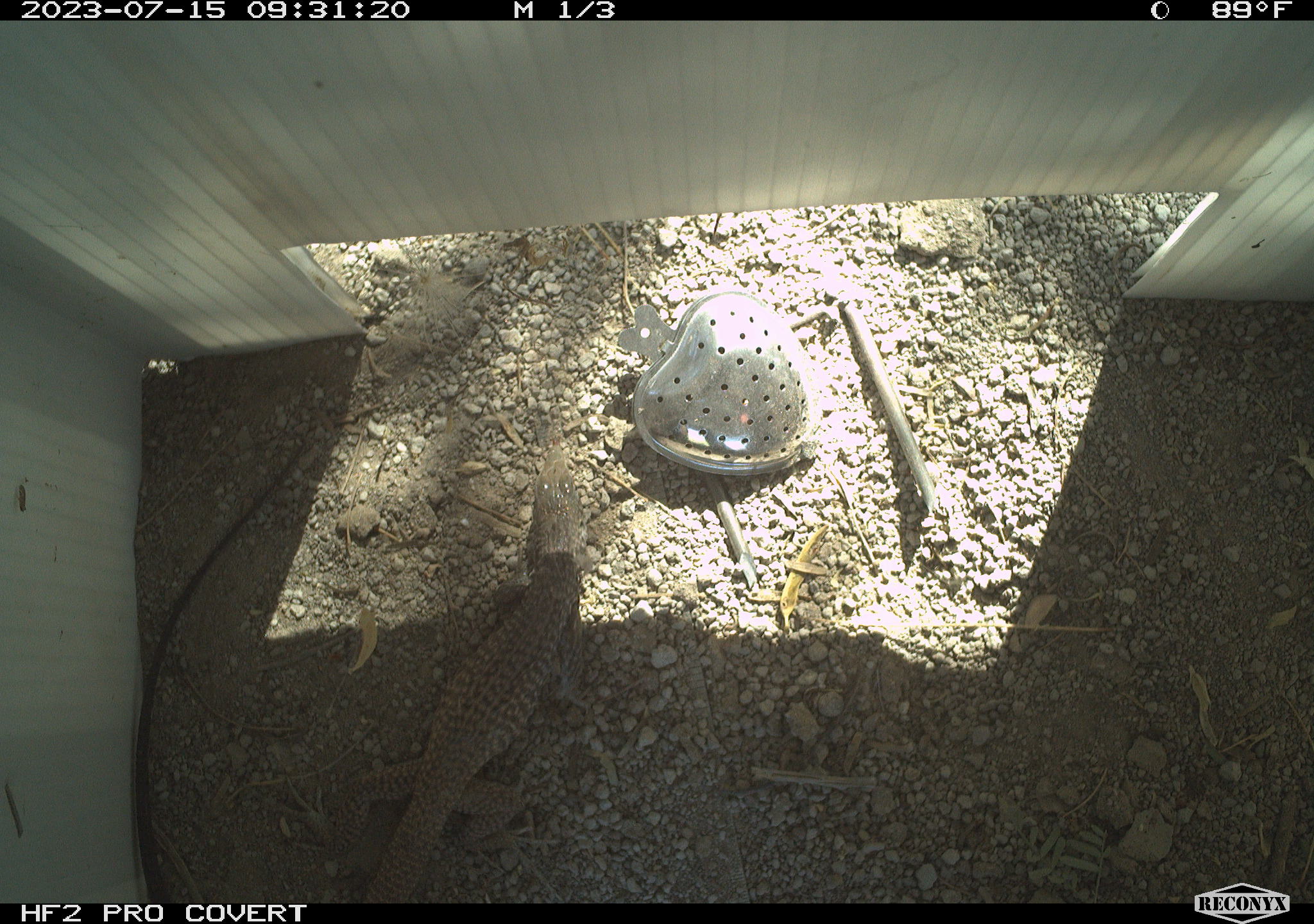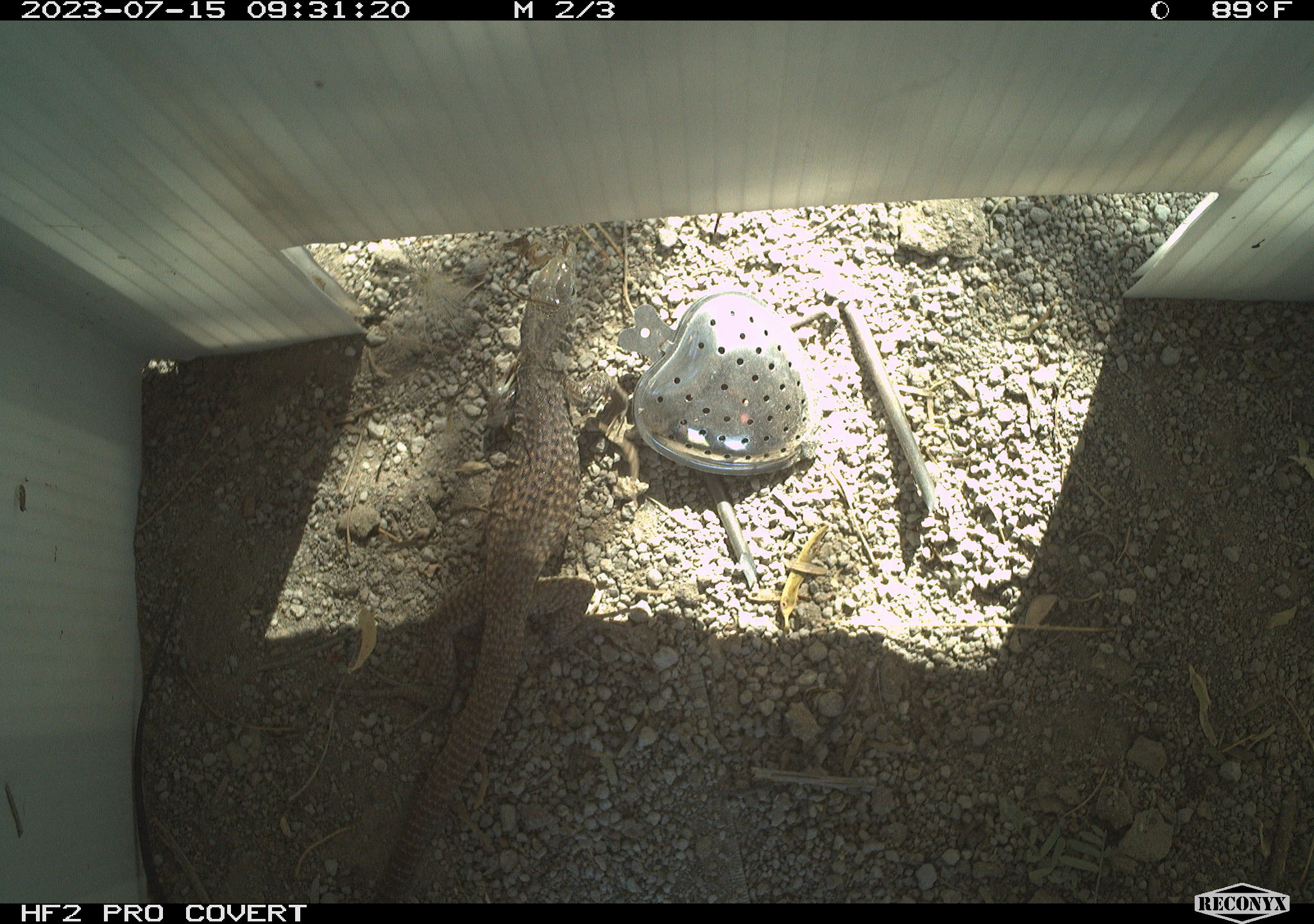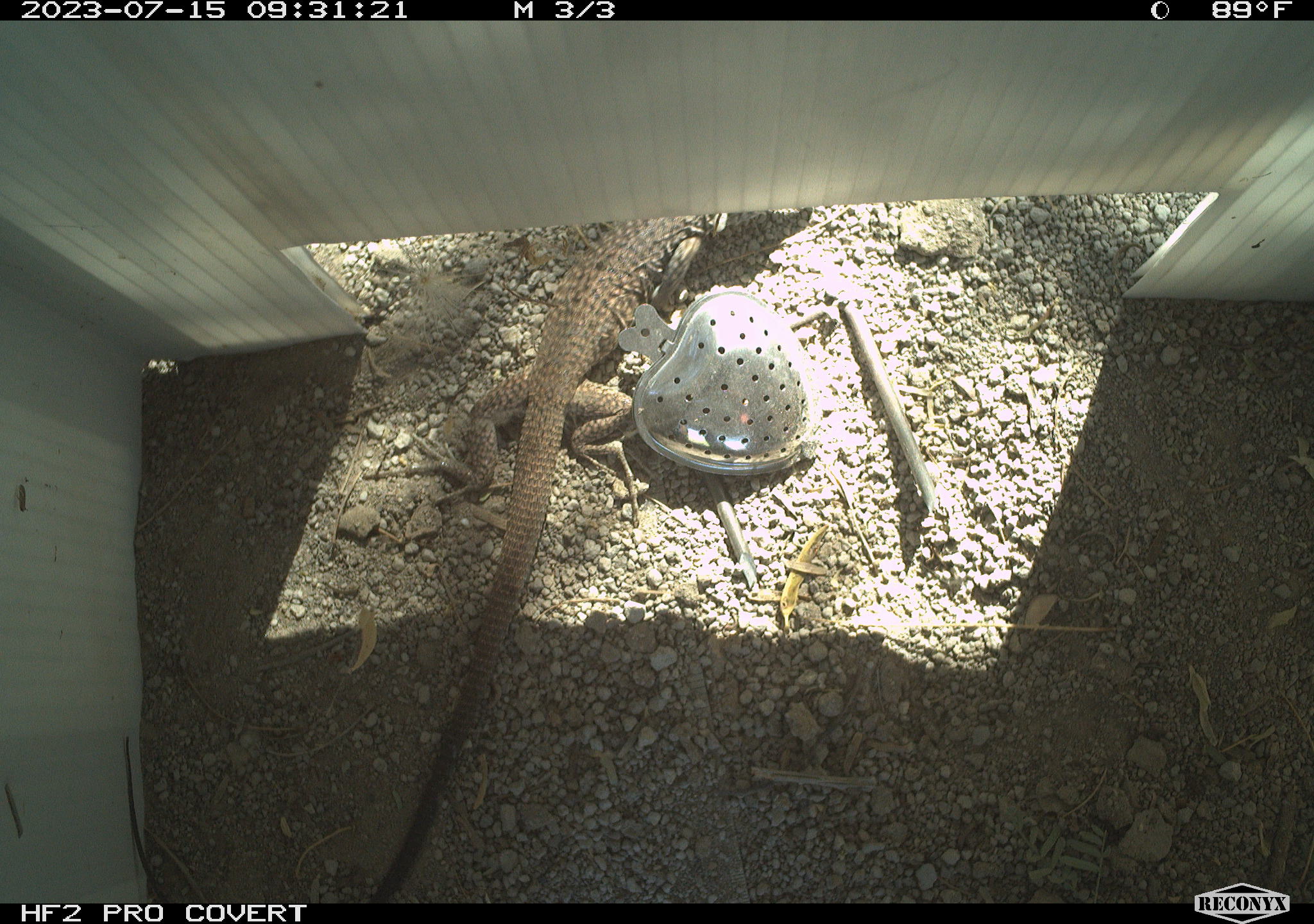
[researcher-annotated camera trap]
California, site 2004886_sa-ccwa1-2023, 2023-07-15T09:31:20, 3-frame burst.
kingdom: Animalia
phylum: Chordata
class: Reptilia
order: Squamata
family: Teiidae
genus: Aspidoscelis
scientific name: Aspidoscelis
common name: whiptail lizards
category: aspidoscelis species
Aspidoscelis species (whiptail lizards) (Aspidoscelis).